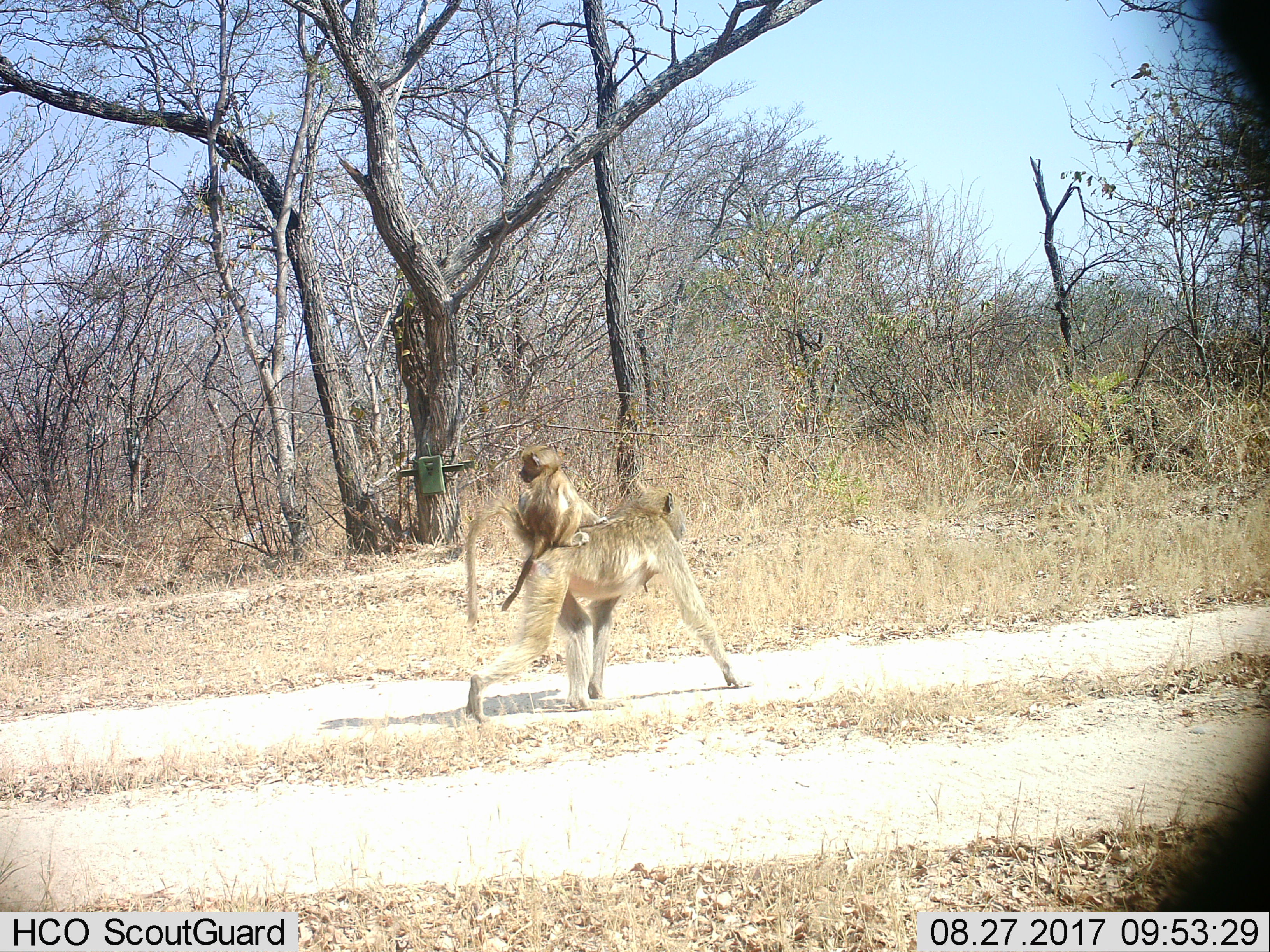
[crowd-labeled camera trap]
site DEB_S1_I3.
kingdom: Animalia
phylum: Chordata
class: Mammalia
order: Primates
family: Cercopithecidae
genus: Papio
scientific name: Papio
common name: baboon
Baboon (Papio), count 2. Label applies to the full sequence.